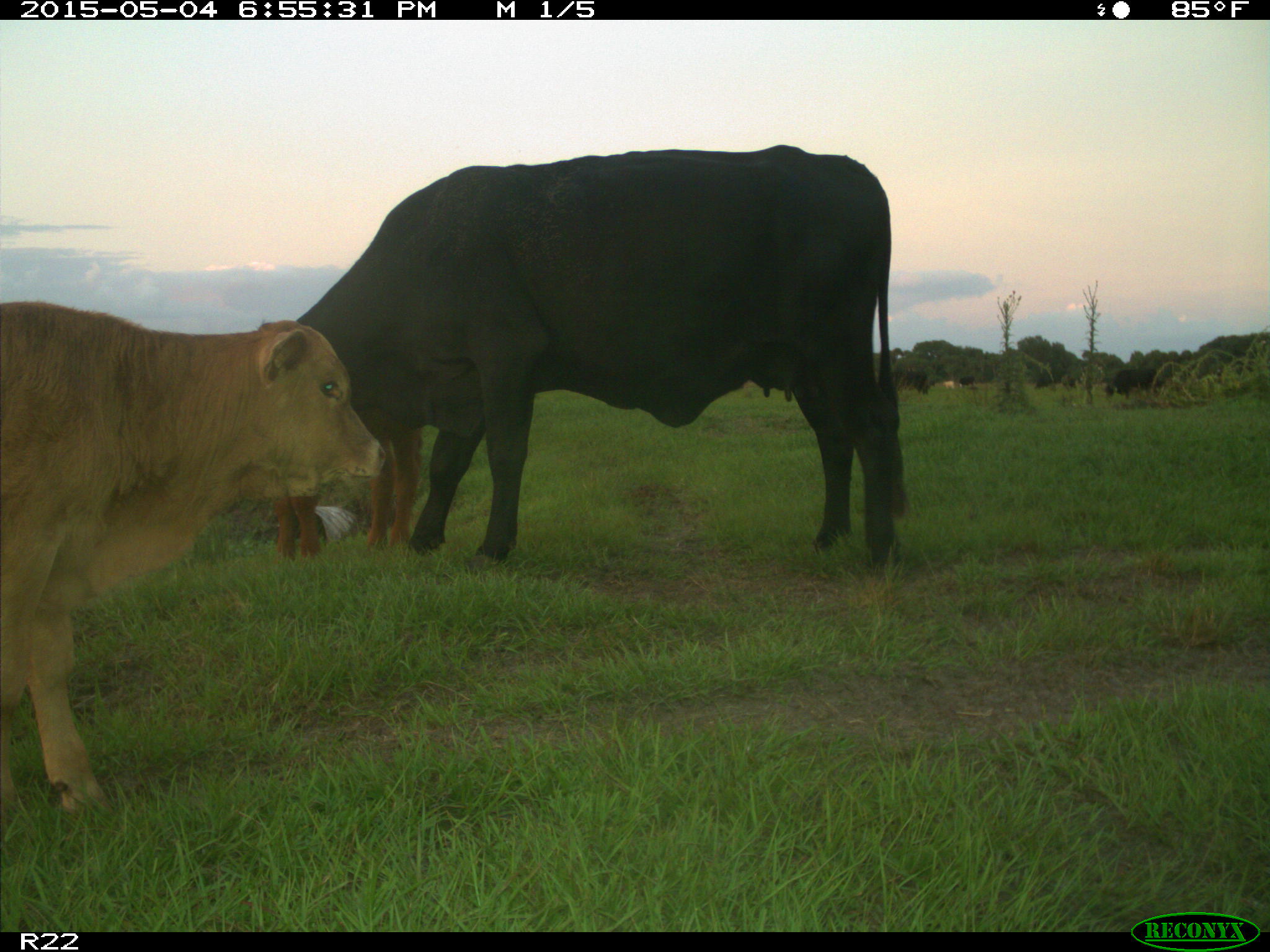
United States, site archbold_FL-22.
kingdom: Animalia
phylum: Chordata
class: Mammalia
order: Artiodactyla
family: Bovidae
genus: Bos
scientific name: Bos taurus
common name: domestic cow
Bos taurus (domestic cow).